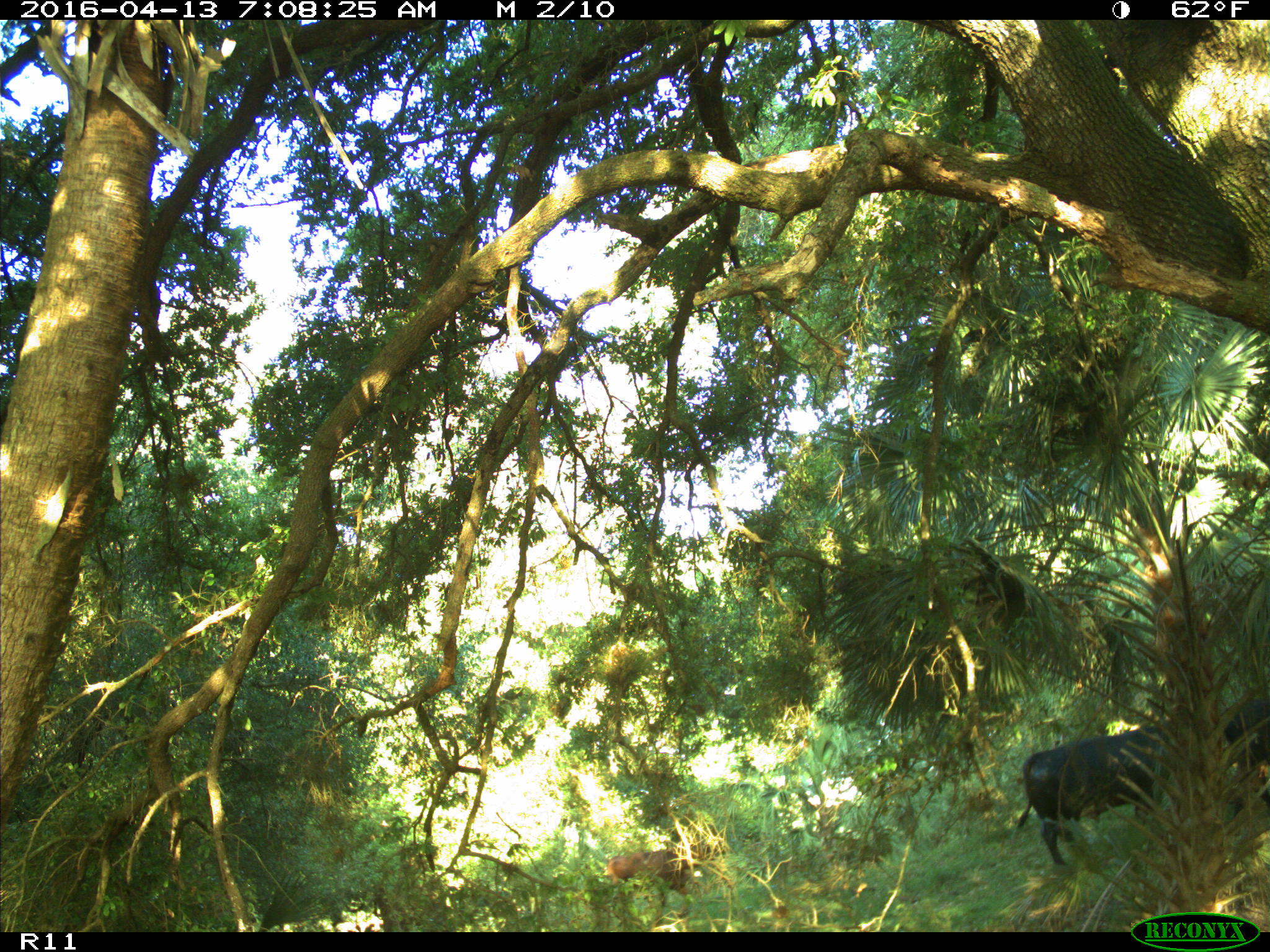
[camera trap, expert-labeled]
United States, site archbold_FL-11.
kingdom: Animalia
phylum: Chordata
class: Mammalia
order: Artiodactyla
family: Bovidae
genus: Bos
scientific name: Bos taurus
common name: domestic cow